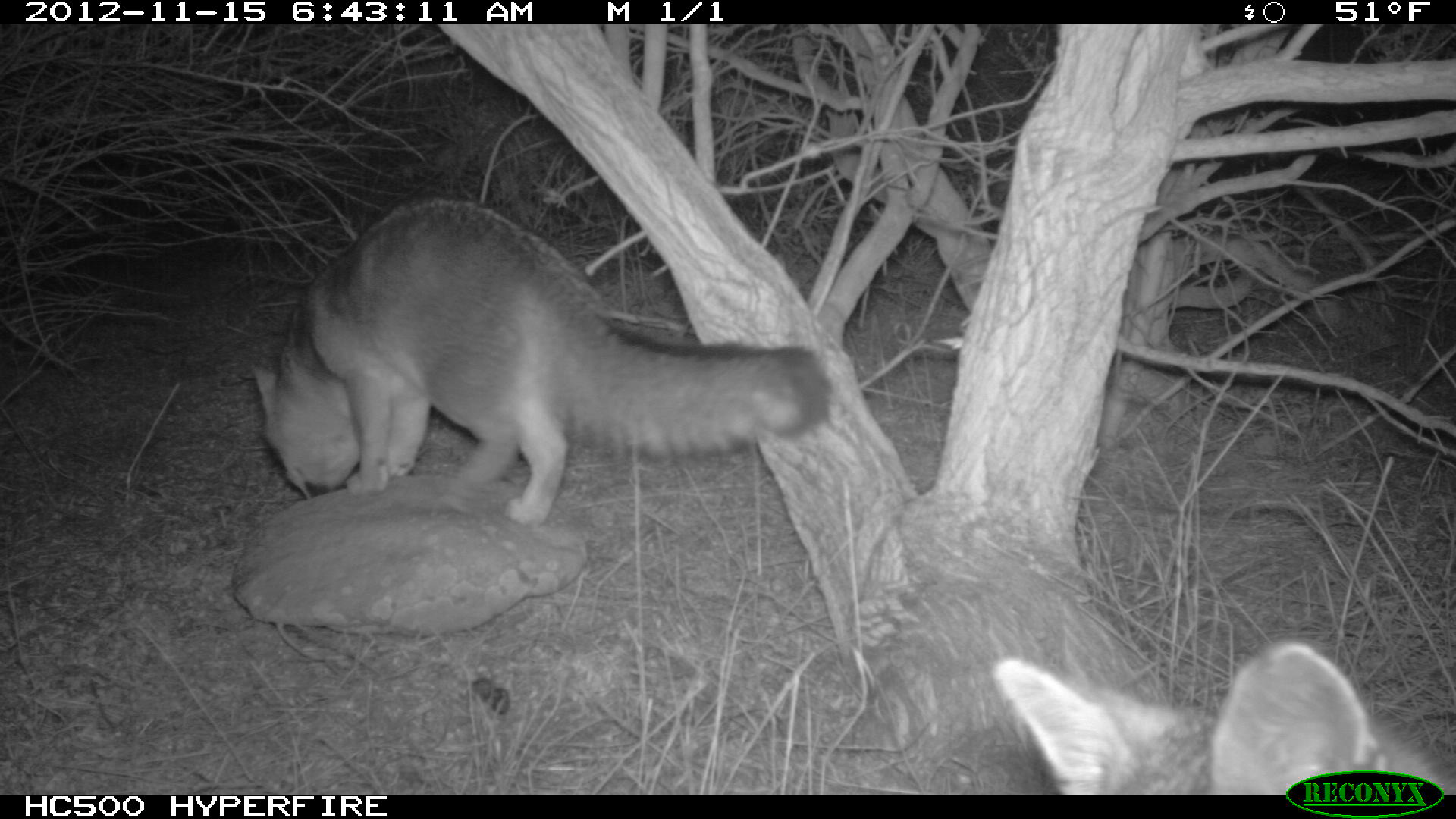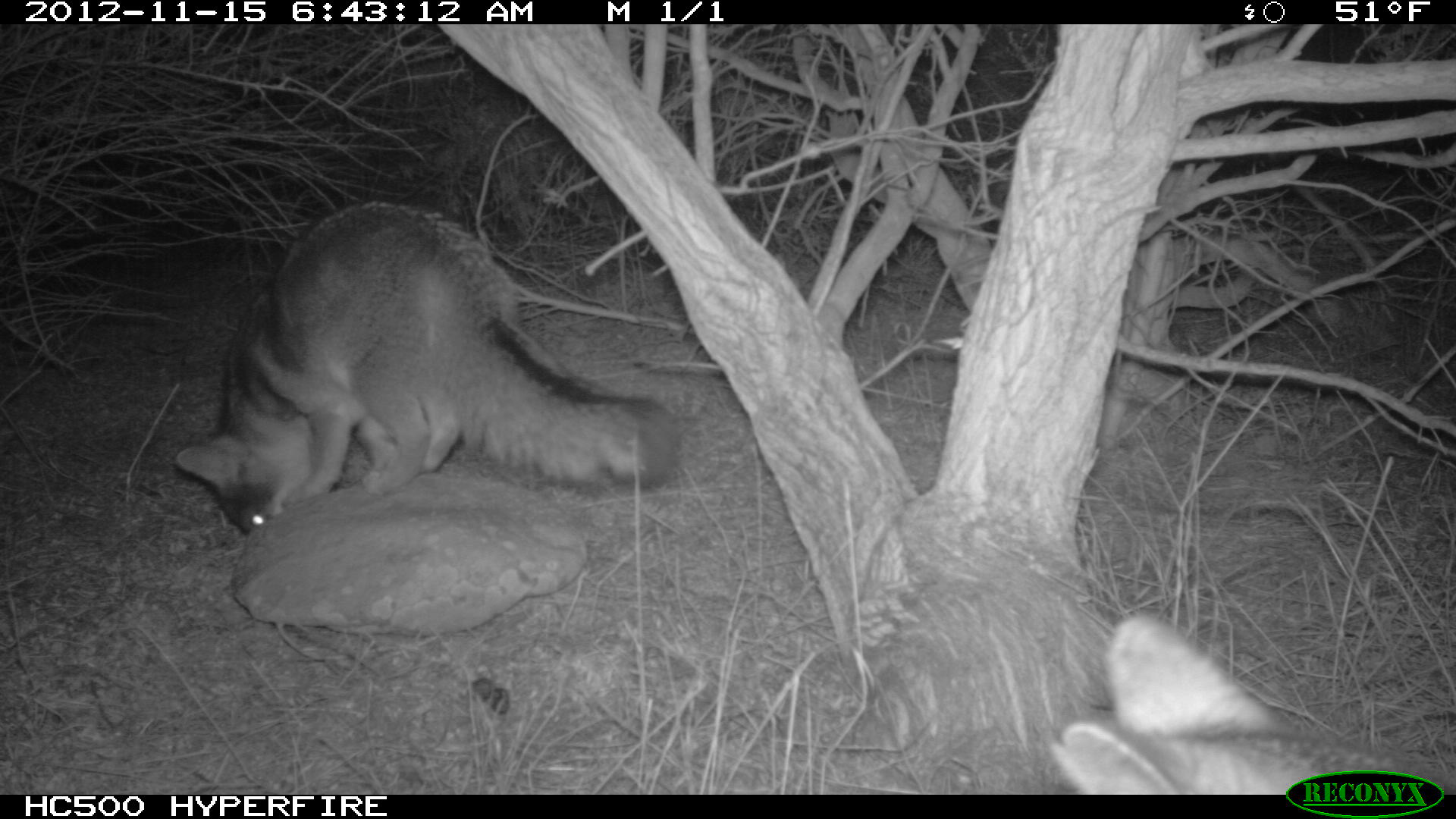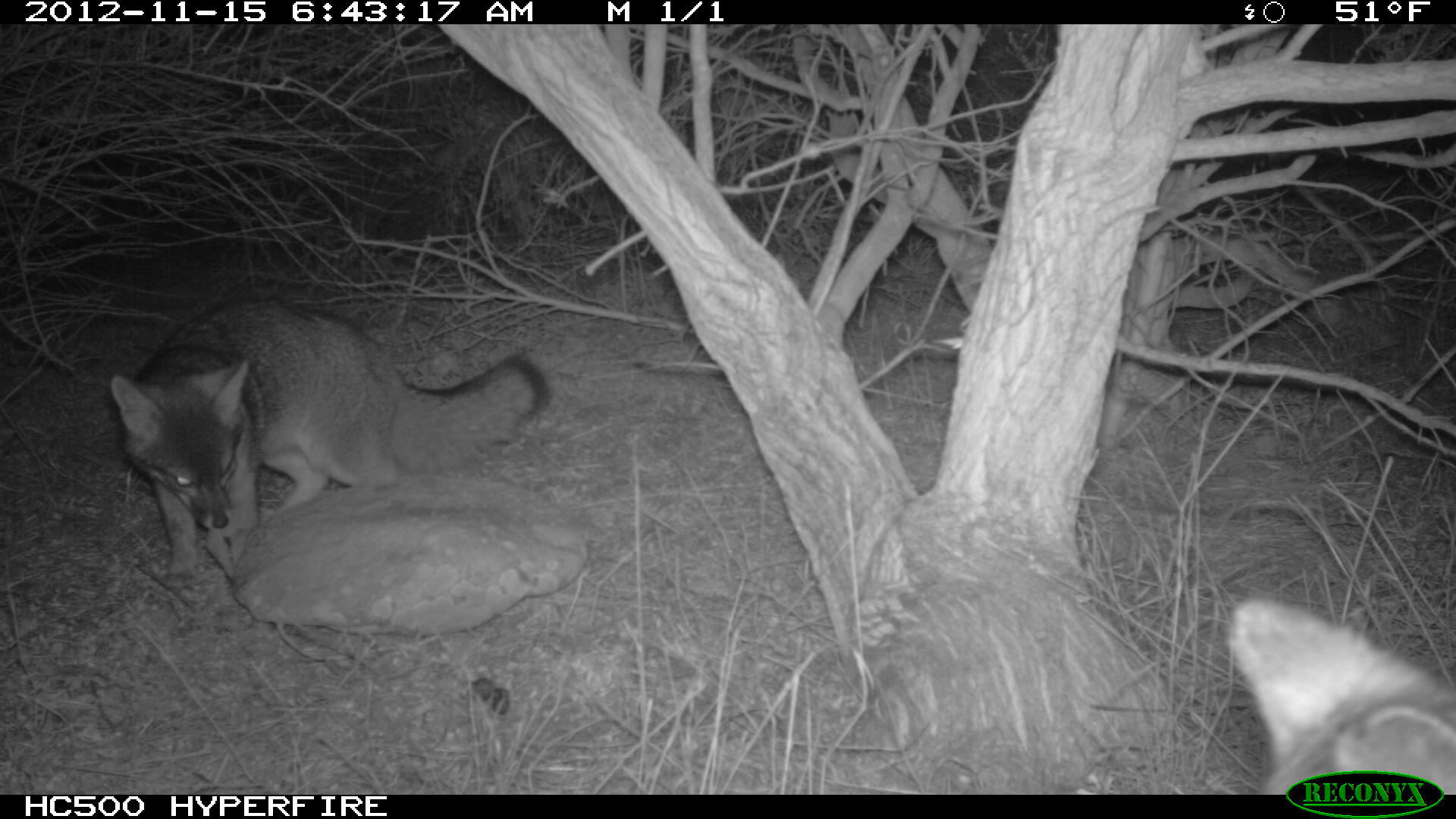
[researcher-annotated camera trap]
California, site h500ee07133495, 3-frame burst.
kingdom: Animalia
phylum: Chordata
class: Mammalia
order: Carnivora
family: Canidae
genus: Urocyon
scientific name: Urocyon littoralis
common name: island fox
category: fox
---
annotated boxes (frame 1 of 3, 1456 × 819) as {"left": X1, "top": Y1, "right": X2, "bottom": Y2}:
fox: {"left": 249, "top": 197, "right": 833, "bottom": 526}; {"left": 987, "top": 638, "right": 1453, "bottom": 793}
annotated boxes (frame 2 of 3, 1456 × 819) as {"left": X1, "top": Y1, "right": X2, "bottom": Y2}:
fox: {"left": 172, "top": 199, "right": 686, "bottom": 532}; {"left": 1053, "top": 611, "right": 1455, "bottom": 792}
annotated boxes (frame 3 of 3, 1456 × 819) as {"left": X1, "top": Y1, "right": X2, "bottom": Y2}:
fox: {"left": 109, "top": 292, "right": 551, "bottom": 573}; {"left": 1228, "top": 596, "right": 1455, "bottom": 792}